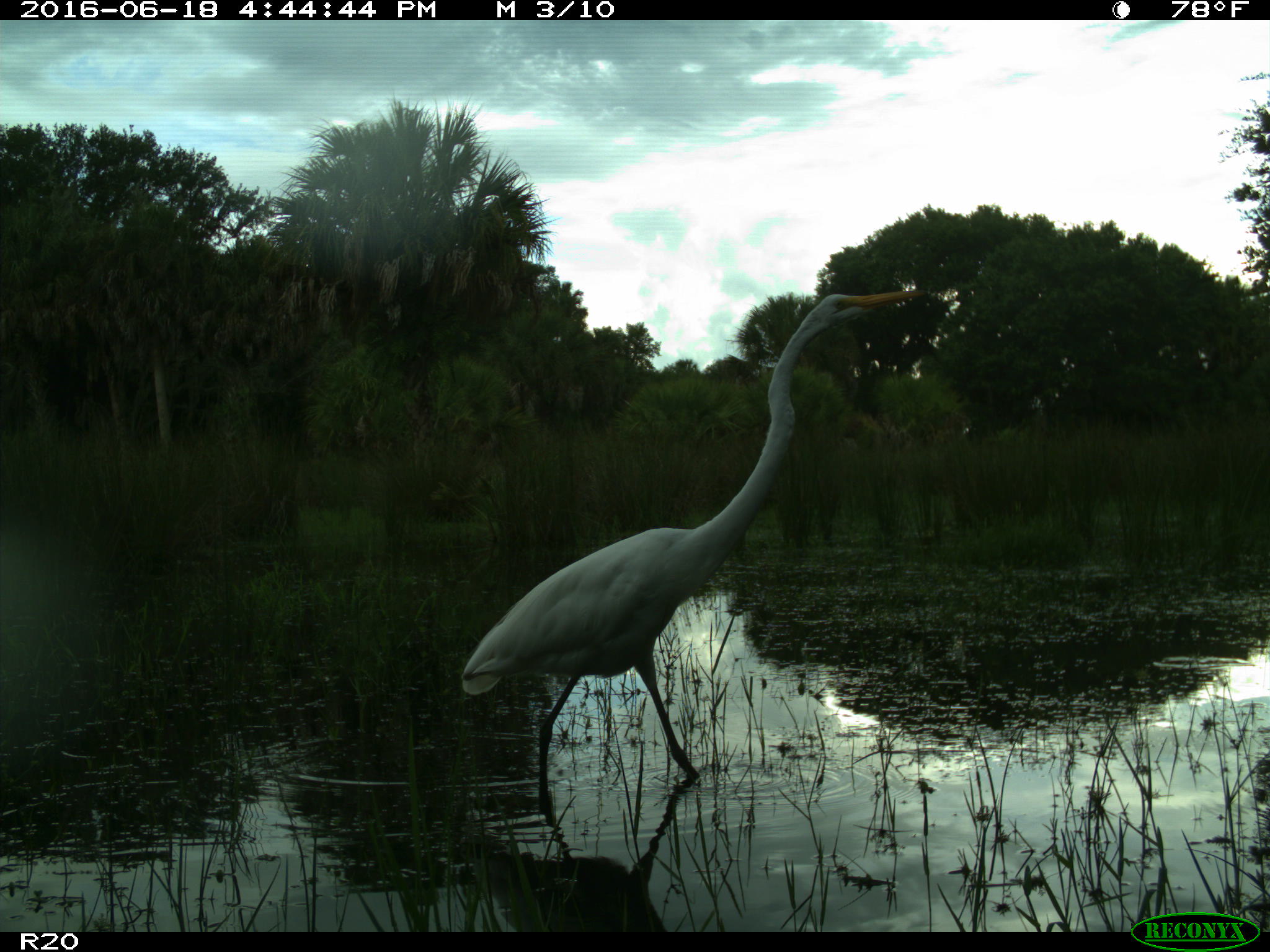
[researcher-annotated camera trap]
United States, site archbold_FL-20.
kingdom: Animalia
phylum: Chordata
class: Aves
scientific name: Aves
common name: birds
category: unidentified bird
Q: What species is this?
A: Unidentified bird (birds) (Aves).